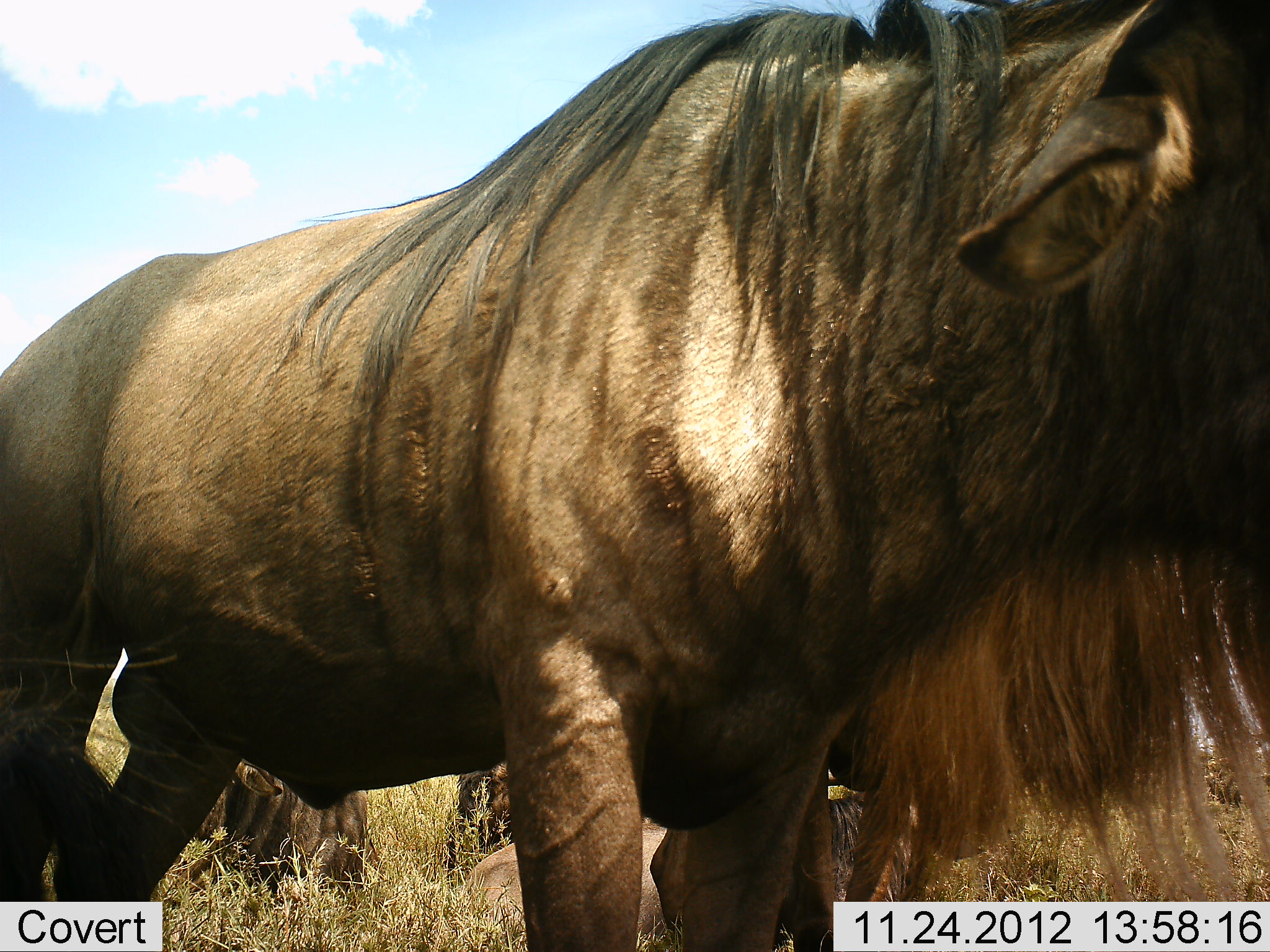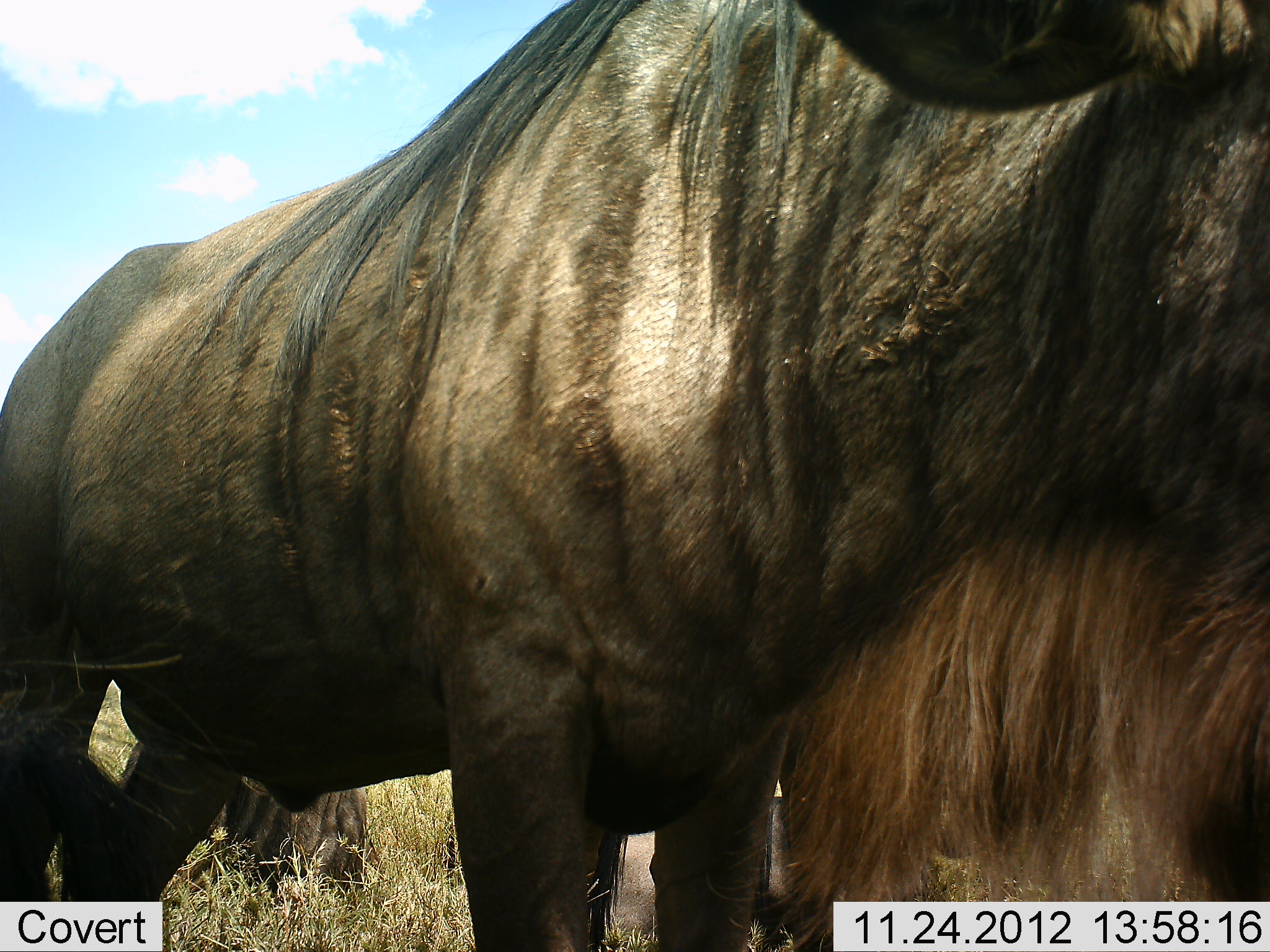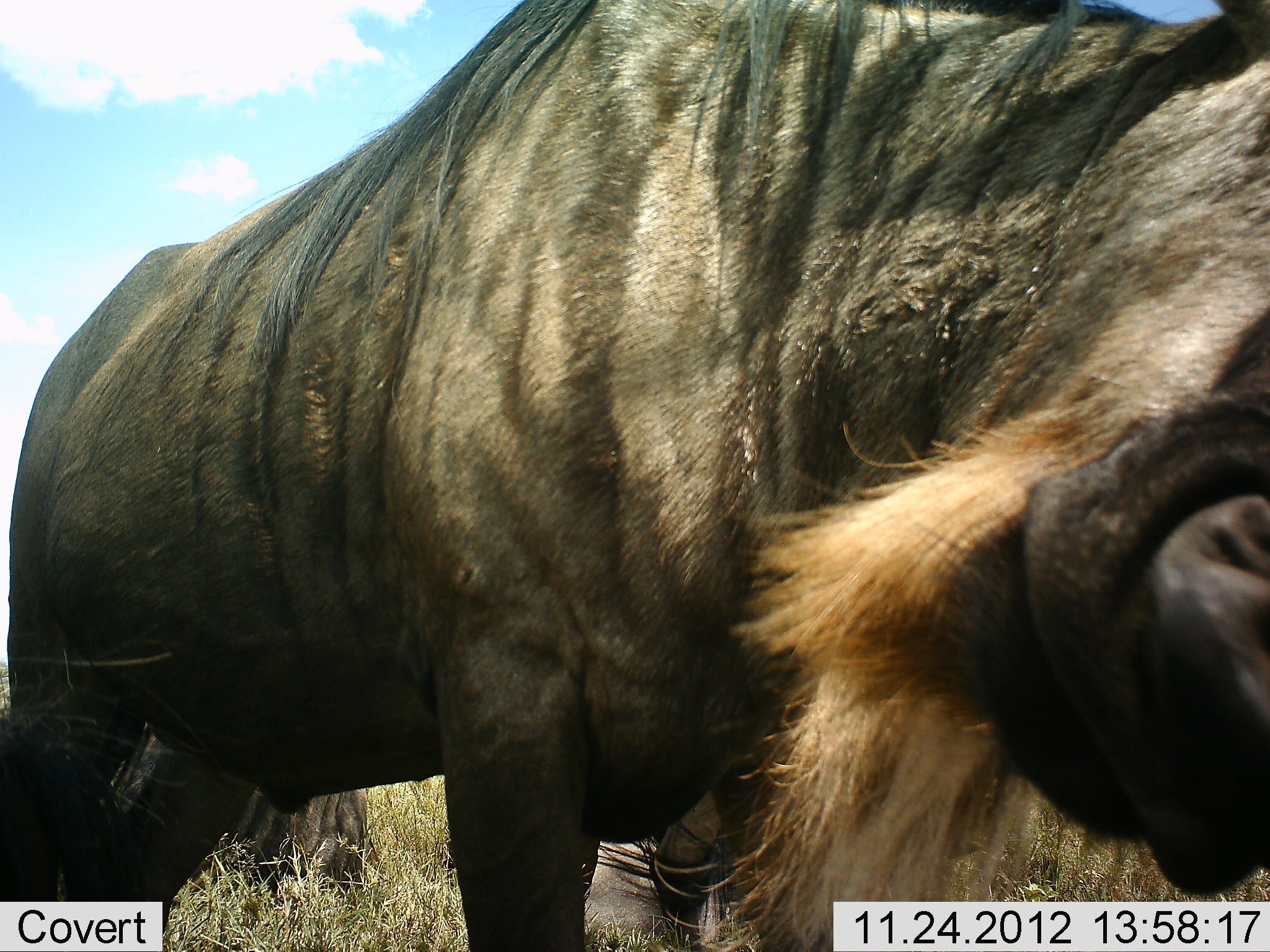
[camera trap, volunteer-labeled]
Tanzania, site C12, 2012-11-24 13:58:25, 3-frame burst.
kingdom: Animalia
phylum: Chordata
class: Mammalia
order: Artiodactyla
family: Bovidae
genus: Connochaetes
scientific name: Connochaetes taurinus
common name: blue wildebeest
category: wildebeest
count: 2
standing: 70%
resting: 50%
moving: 10%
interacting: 10%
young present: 0%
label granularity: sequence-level